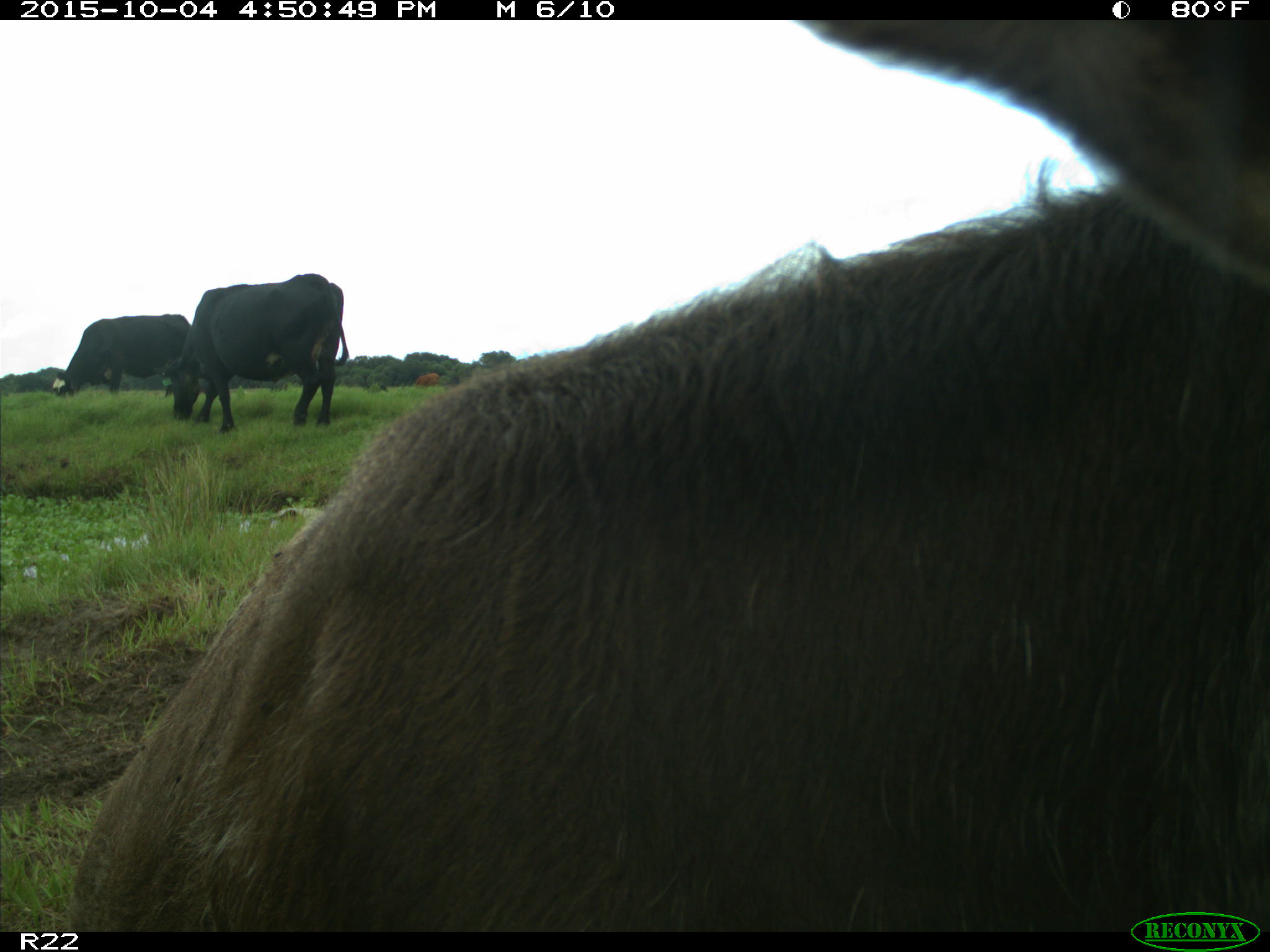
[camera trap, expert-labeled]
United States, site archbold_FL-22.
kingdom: Animalia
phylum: Chordata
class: Mammalia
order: Artiodactyla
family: Bovidae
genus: Bos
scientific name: Bos taurus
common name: domestic cow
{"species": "Bos taurus (domestic cow)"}